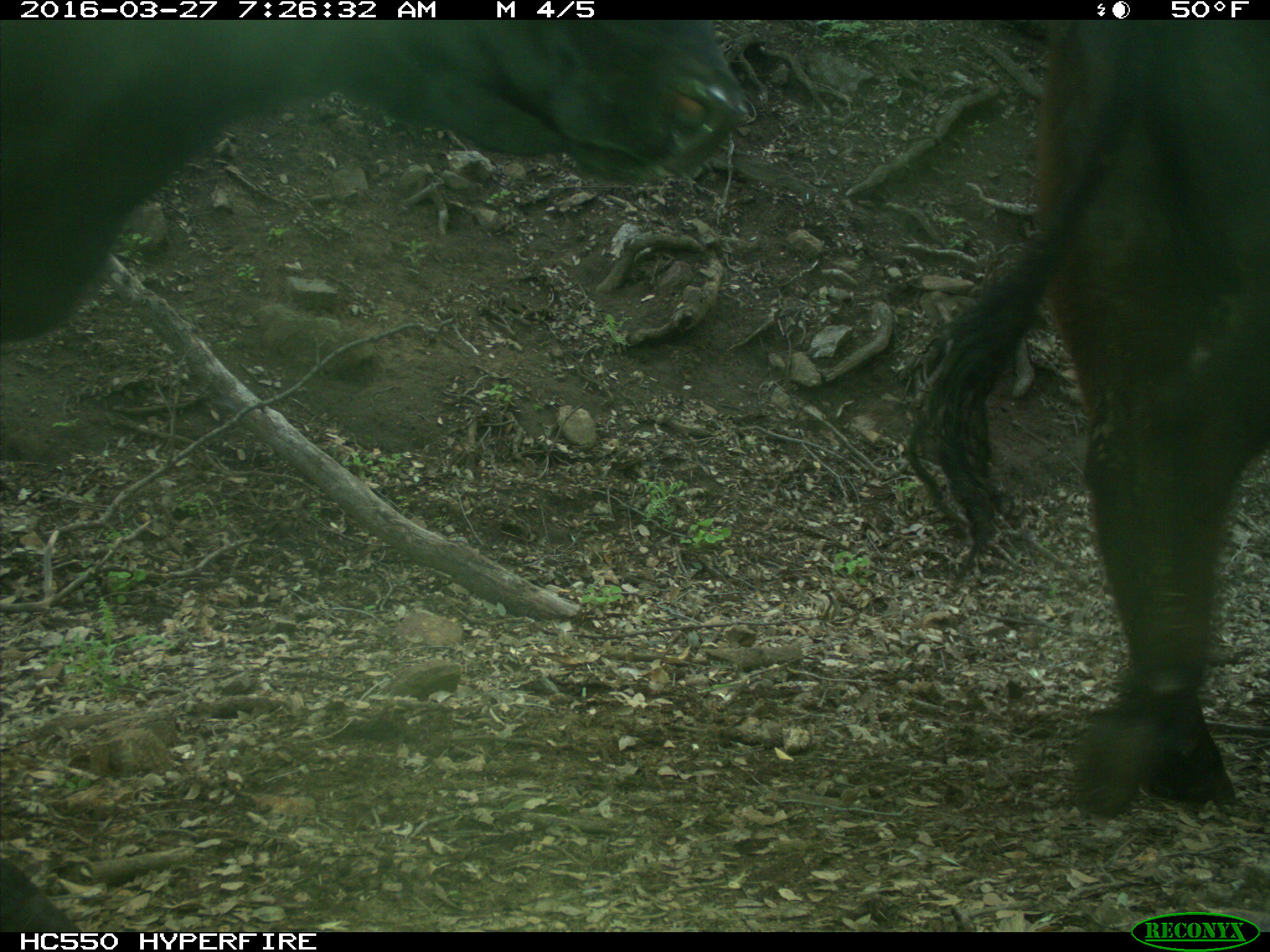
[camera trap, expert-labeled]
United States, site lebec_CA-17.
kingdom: Animalia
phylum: Chordata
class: Mammalia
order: Artiodactyla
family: Bovidae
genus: Bos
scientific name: Bos taurus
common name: domestic cow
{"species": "Bos taurus (domestic cow)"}